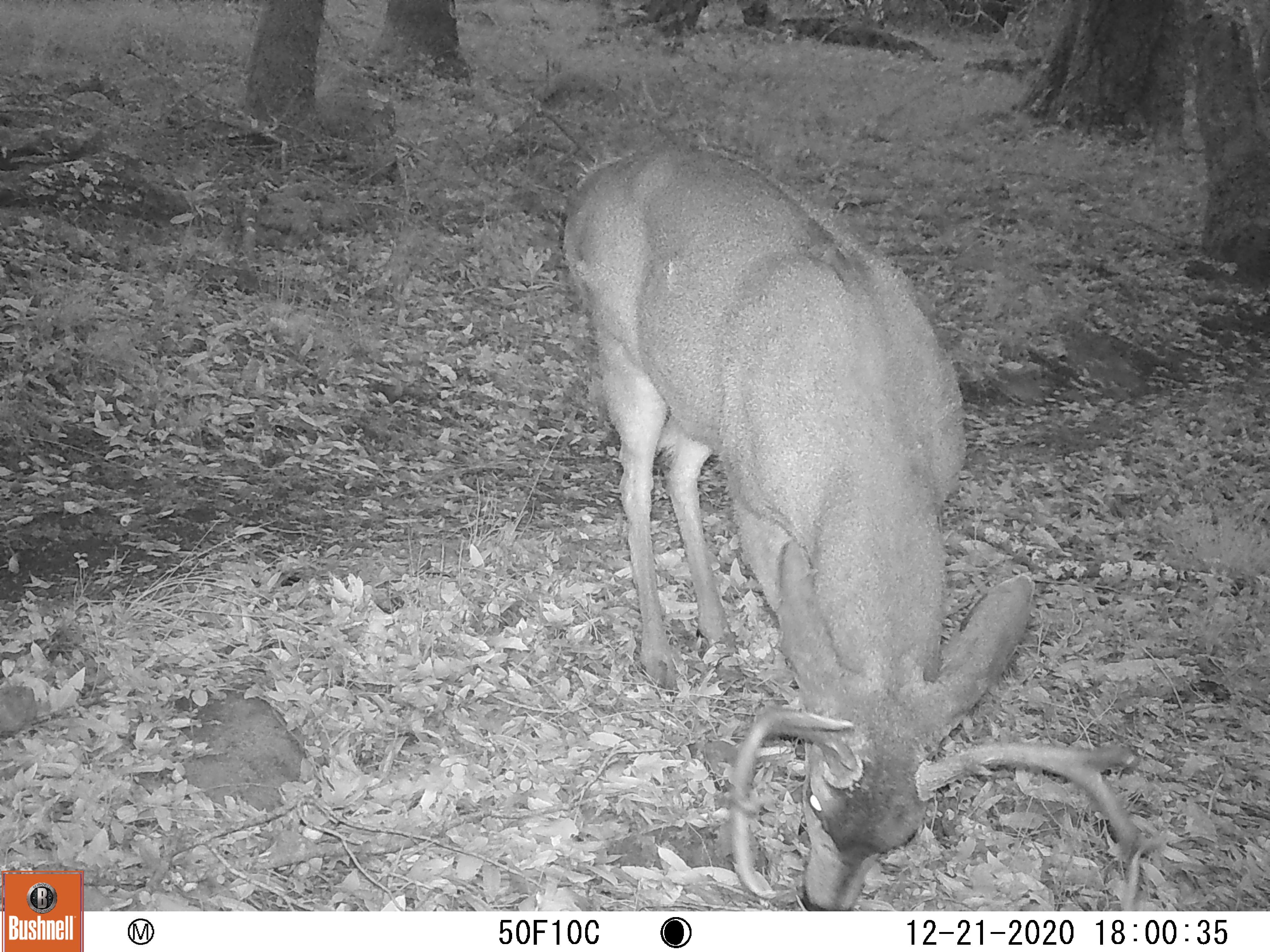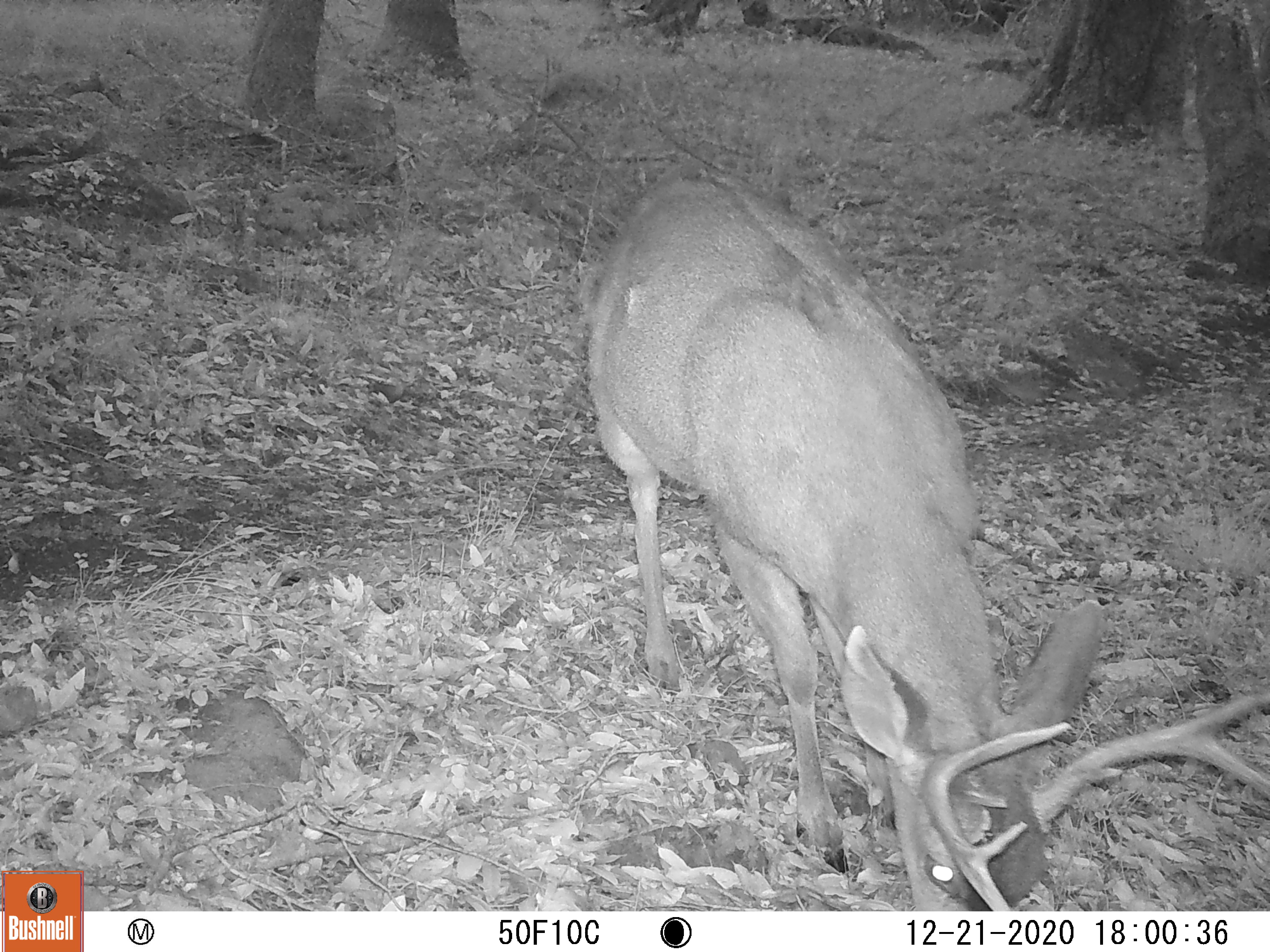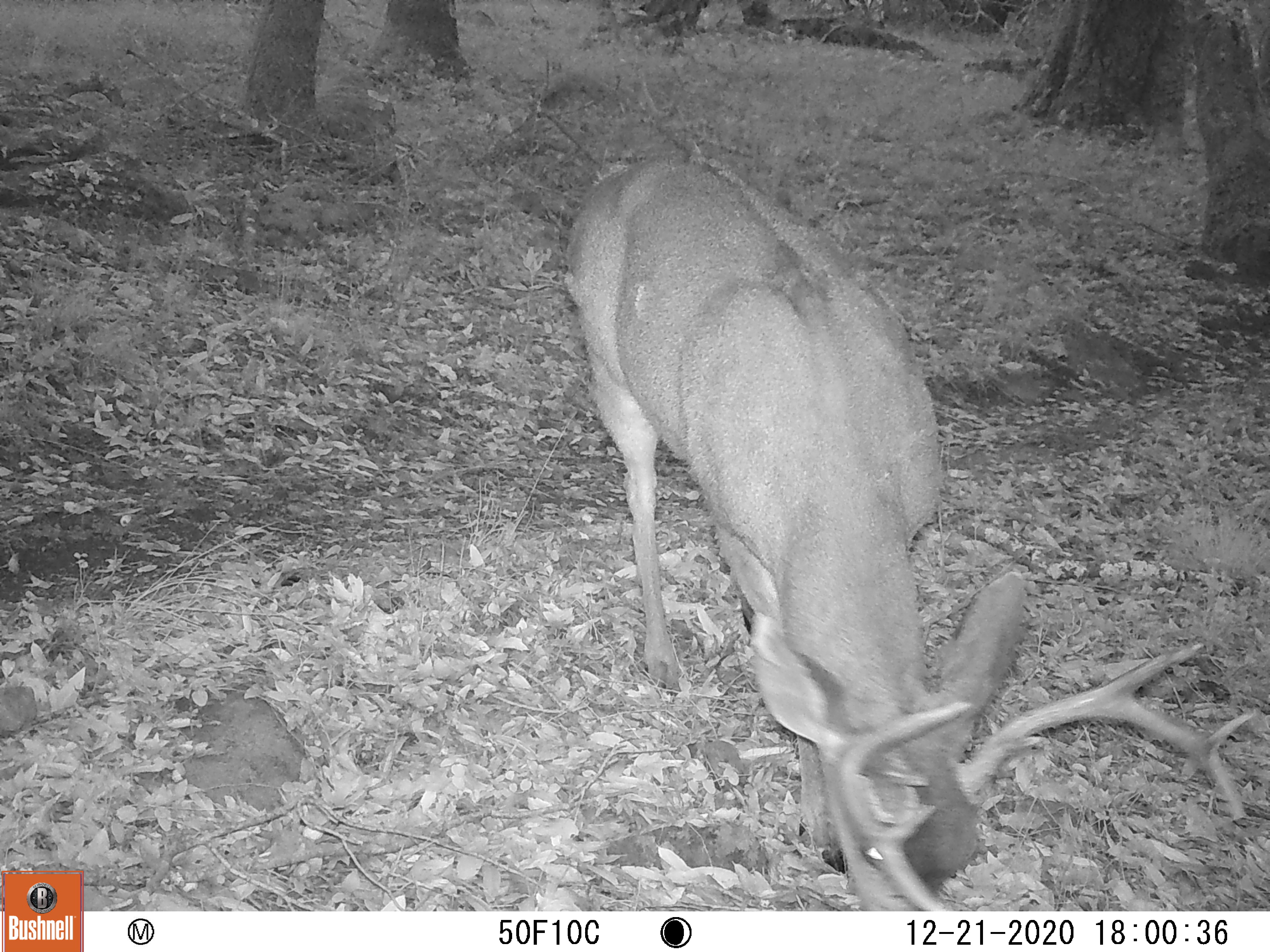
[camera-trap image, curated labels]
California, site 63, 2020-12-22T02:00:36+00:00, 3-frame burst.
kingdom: Animalia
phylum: Chordata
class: Mammalia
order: Artiodactyla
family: Cervidae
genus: Odocoileus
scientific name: Odocoileus hemionus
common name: mule deer